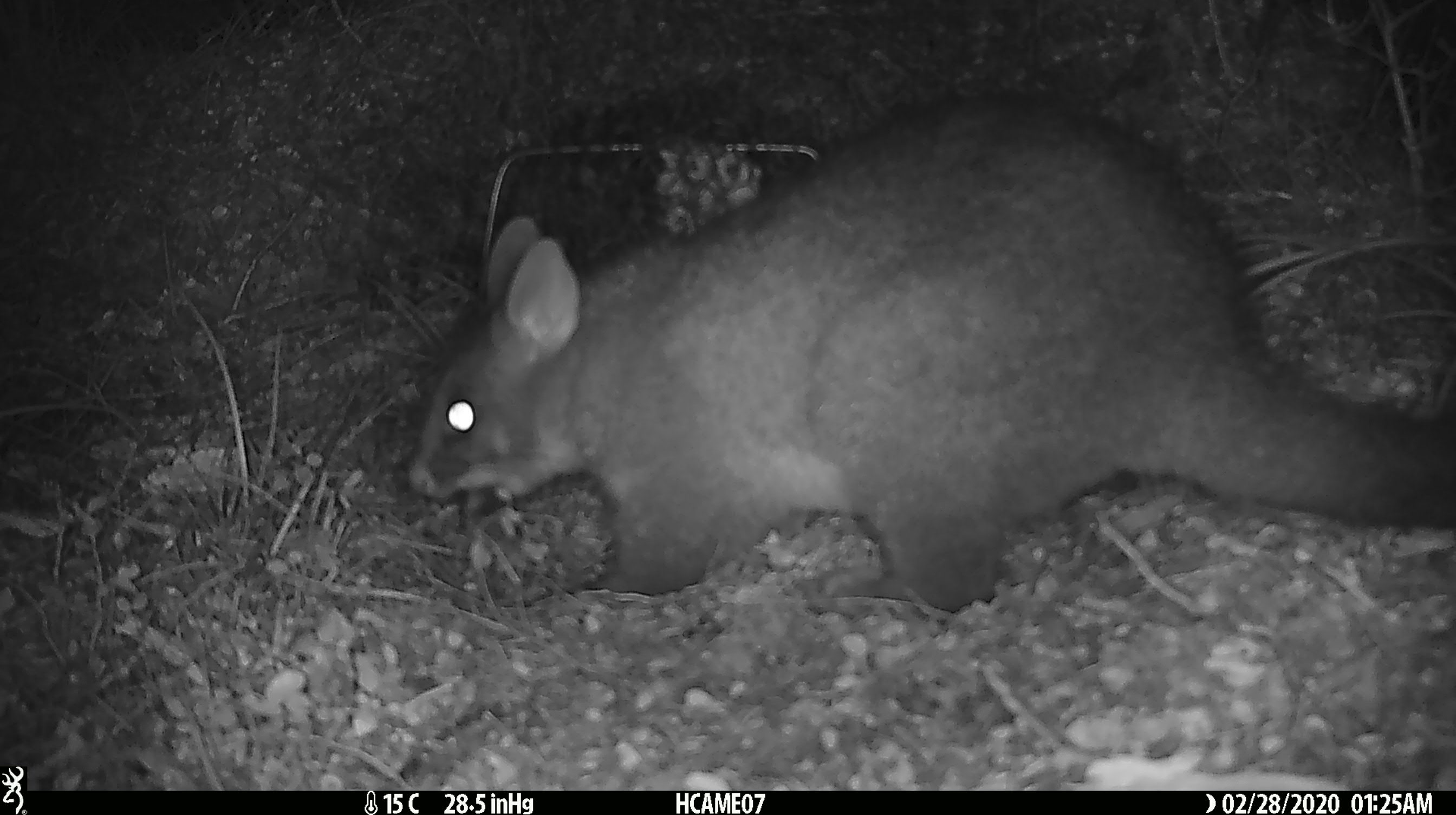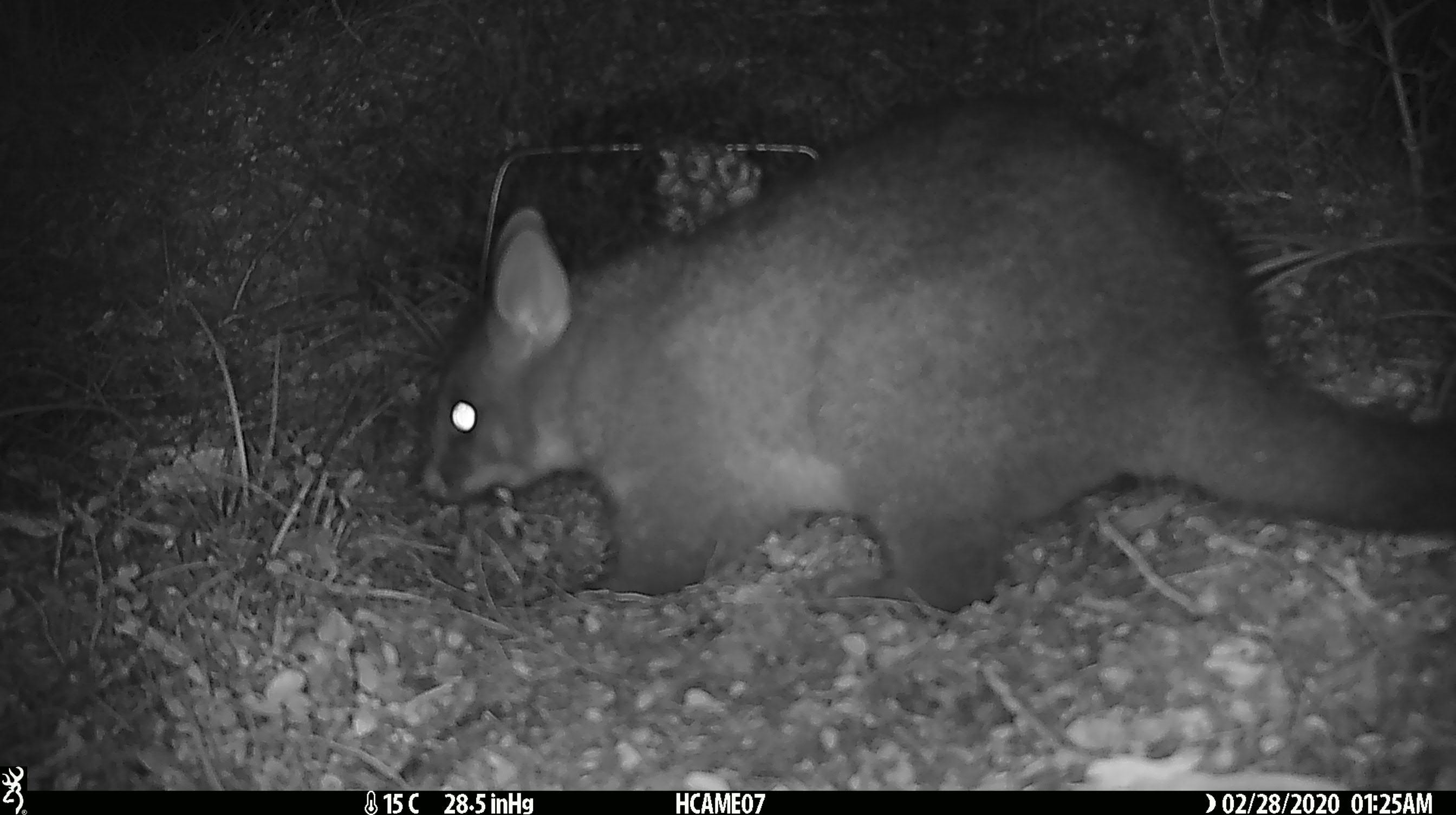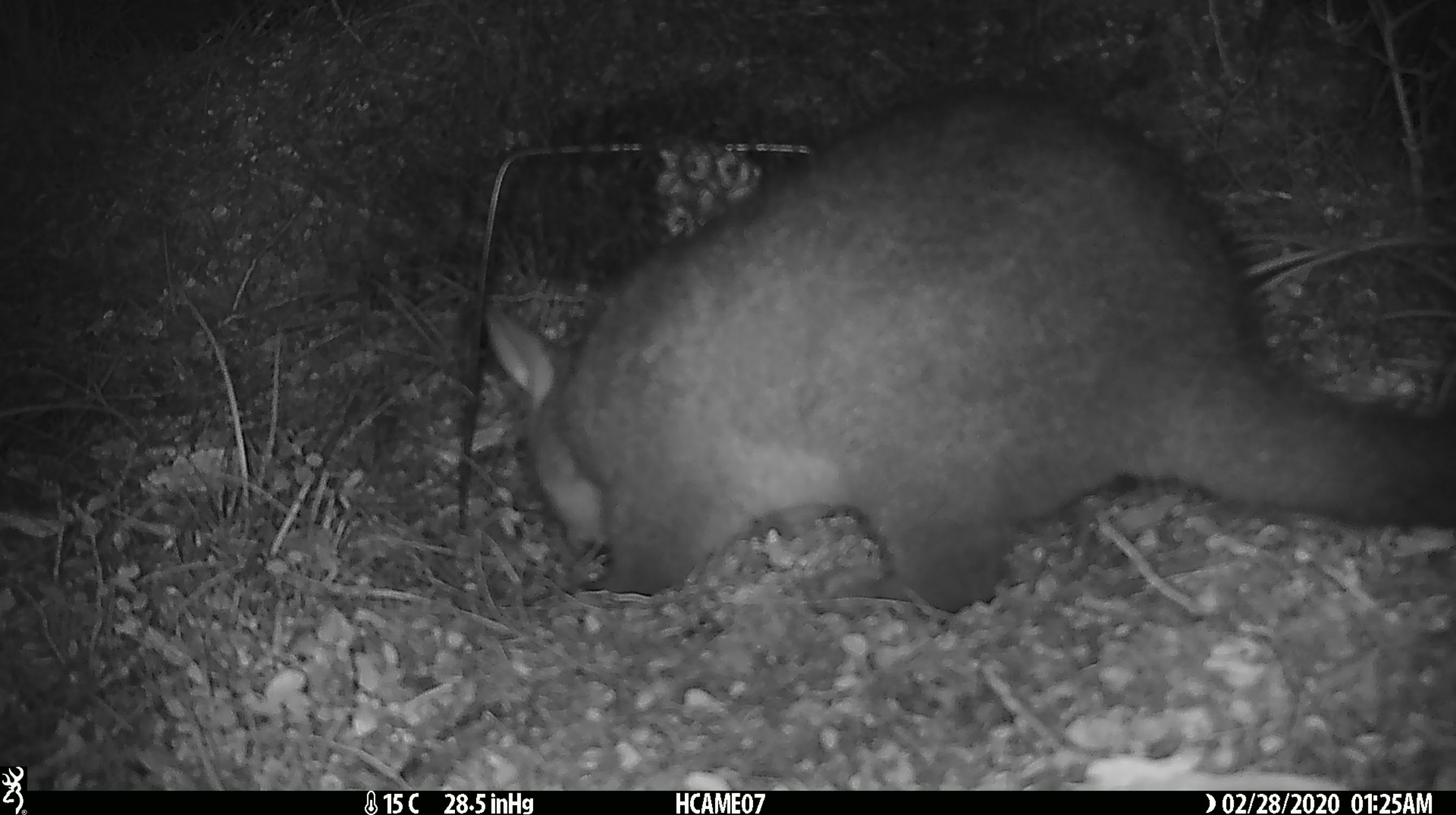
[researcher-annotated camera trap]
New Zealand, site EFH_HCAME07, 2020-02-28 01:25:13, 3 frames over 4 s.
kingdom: Animalia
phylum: Chordata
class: Mammalia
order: Diprotodontia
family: Phalangeridae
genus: Trichosurus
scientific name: Trichosurus vulpecula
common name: common brushtail possum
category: possum